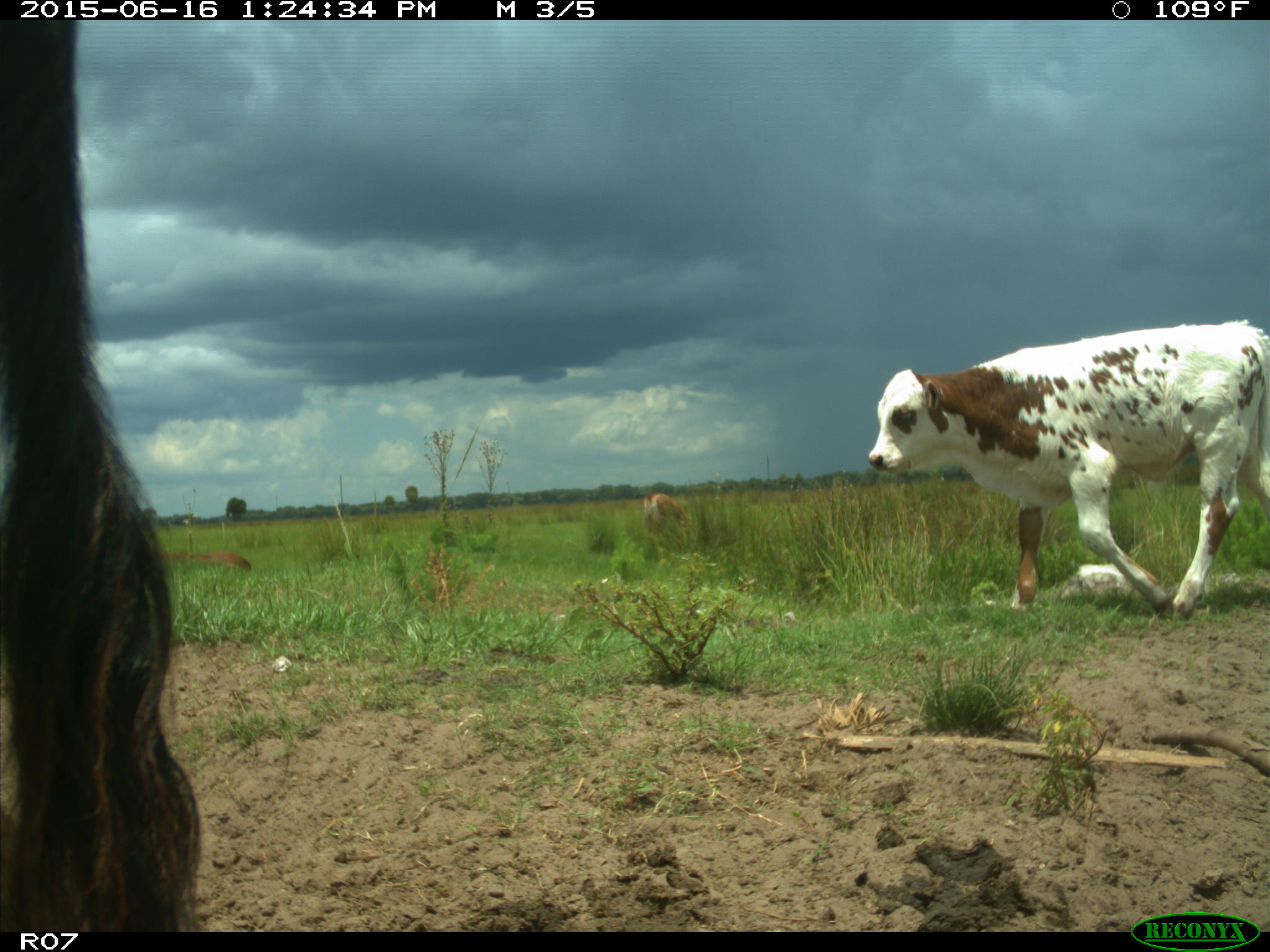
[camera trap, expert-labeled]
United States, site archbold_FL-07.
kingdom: Animalia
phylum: Chordata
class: Mammalia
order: Artiodactyla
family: Bovidae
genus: Bos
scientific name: Bos taurus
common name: domestic cow